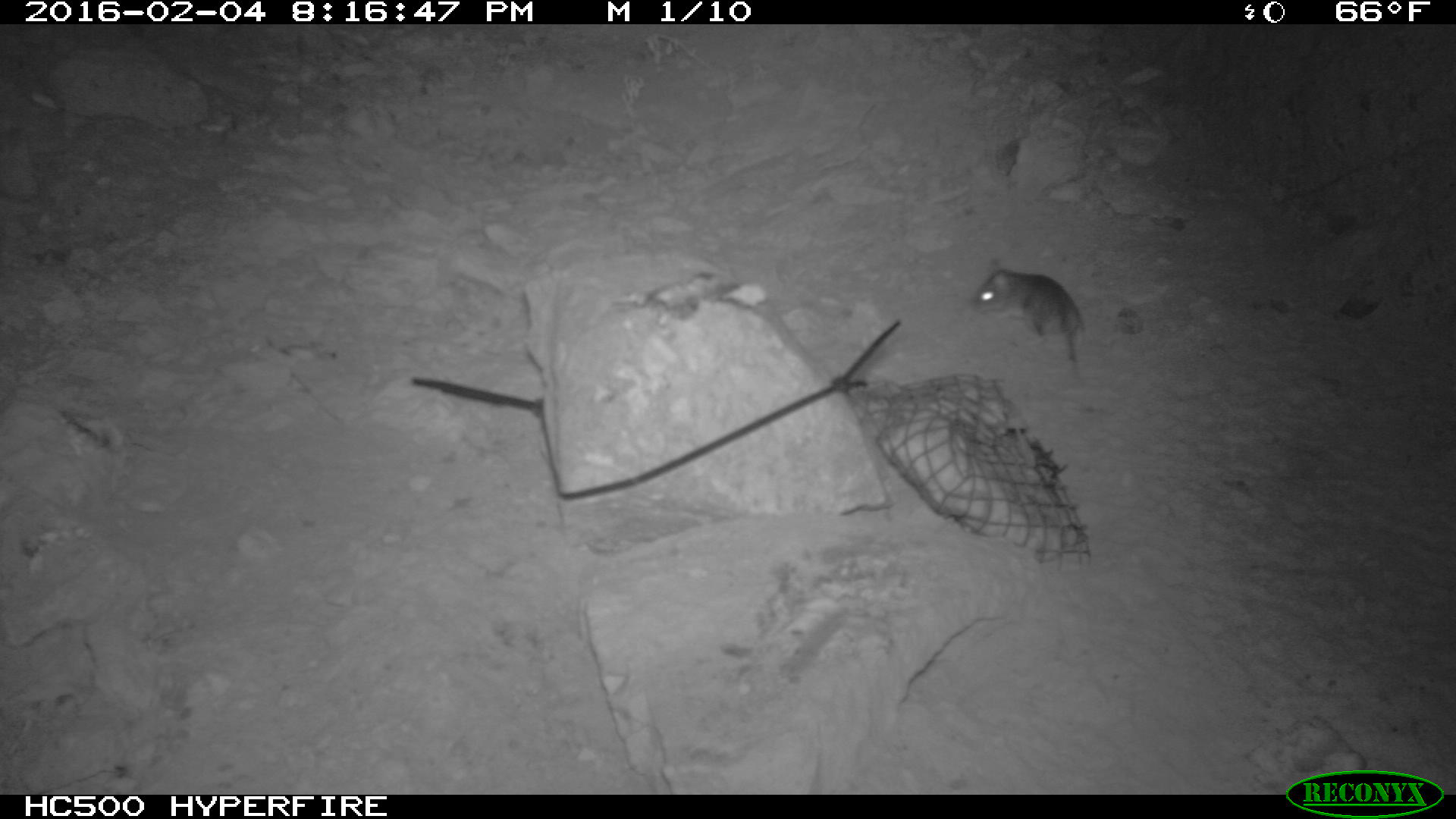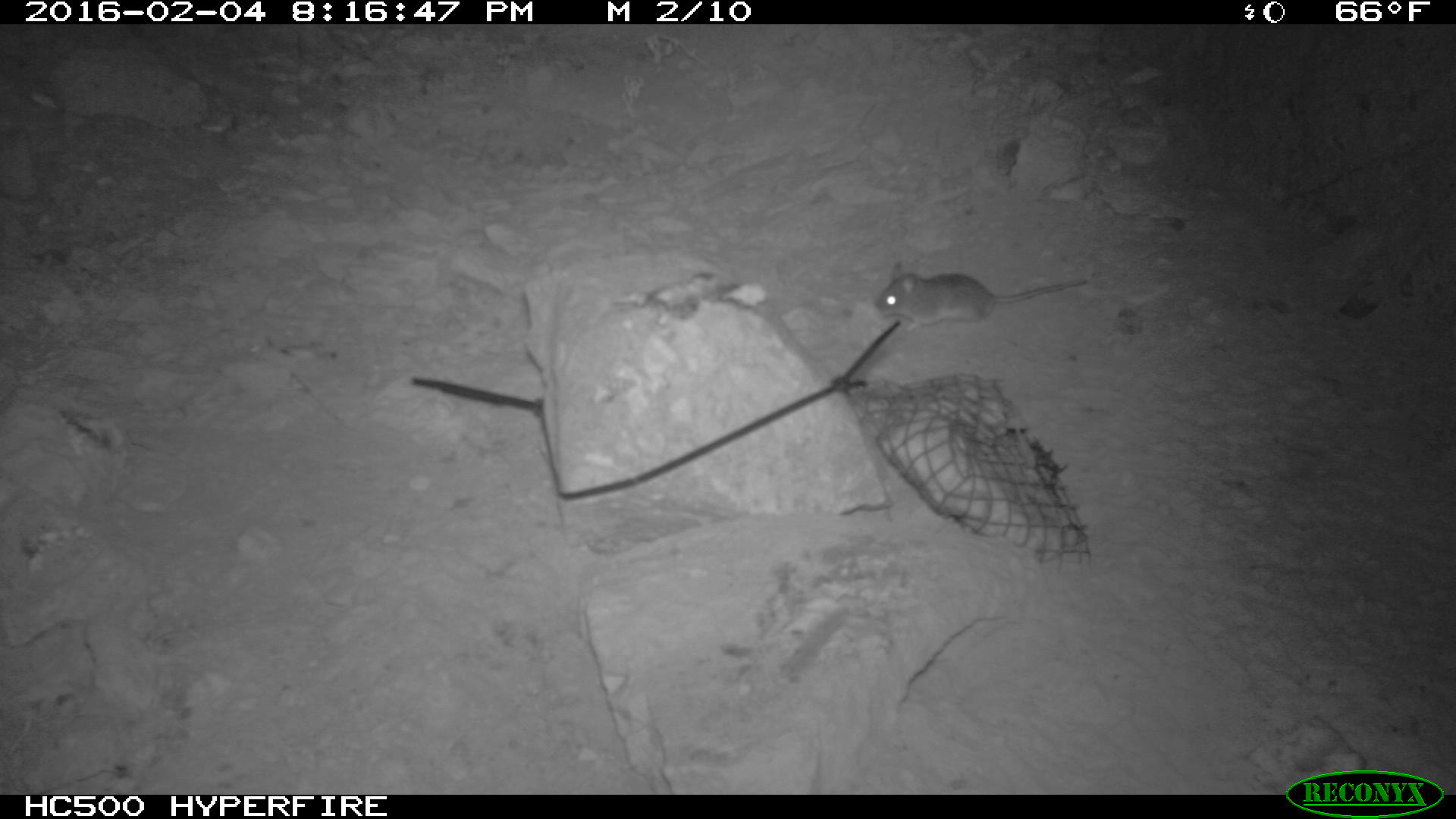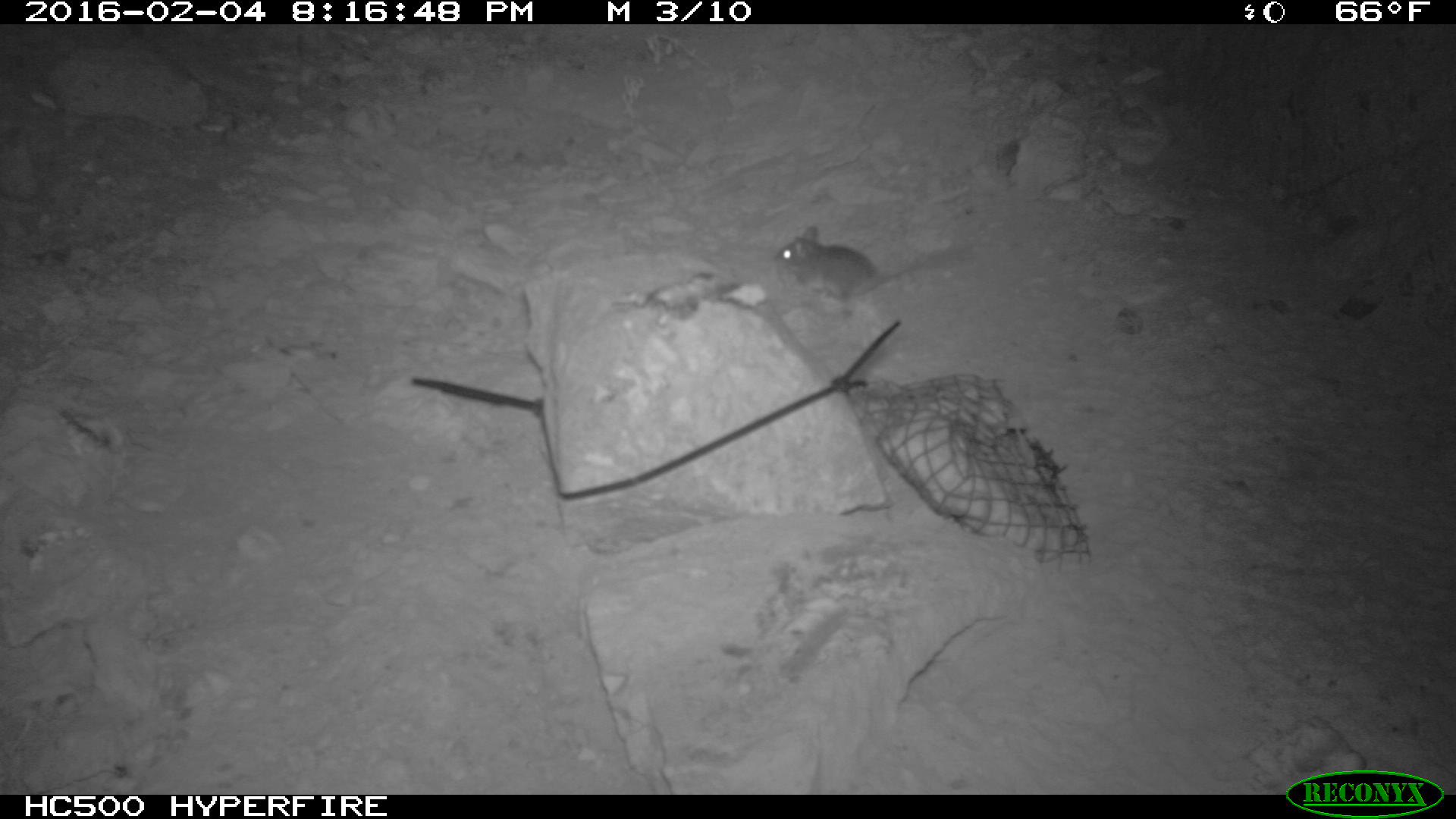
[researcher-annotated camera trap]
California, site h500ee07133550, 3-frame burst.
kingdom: Animalia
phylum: Chordata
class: Mammalia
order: Rodentia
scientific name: Rodentia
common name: rodent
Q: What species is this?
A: Rodent (Rodentia).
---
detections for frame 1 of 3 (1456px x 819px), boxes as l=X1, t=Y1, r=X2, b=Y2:
rodent: l=968, t=265, r=1088, b=372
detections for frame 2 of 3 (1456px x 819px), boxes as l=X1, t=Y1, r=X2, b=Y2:
rodent: l=874, t=262, r=1087, b=334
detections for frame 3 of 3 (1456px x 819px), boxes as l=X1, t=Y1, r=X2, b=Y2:
rodent: l=773, t=222, r=972, b=322